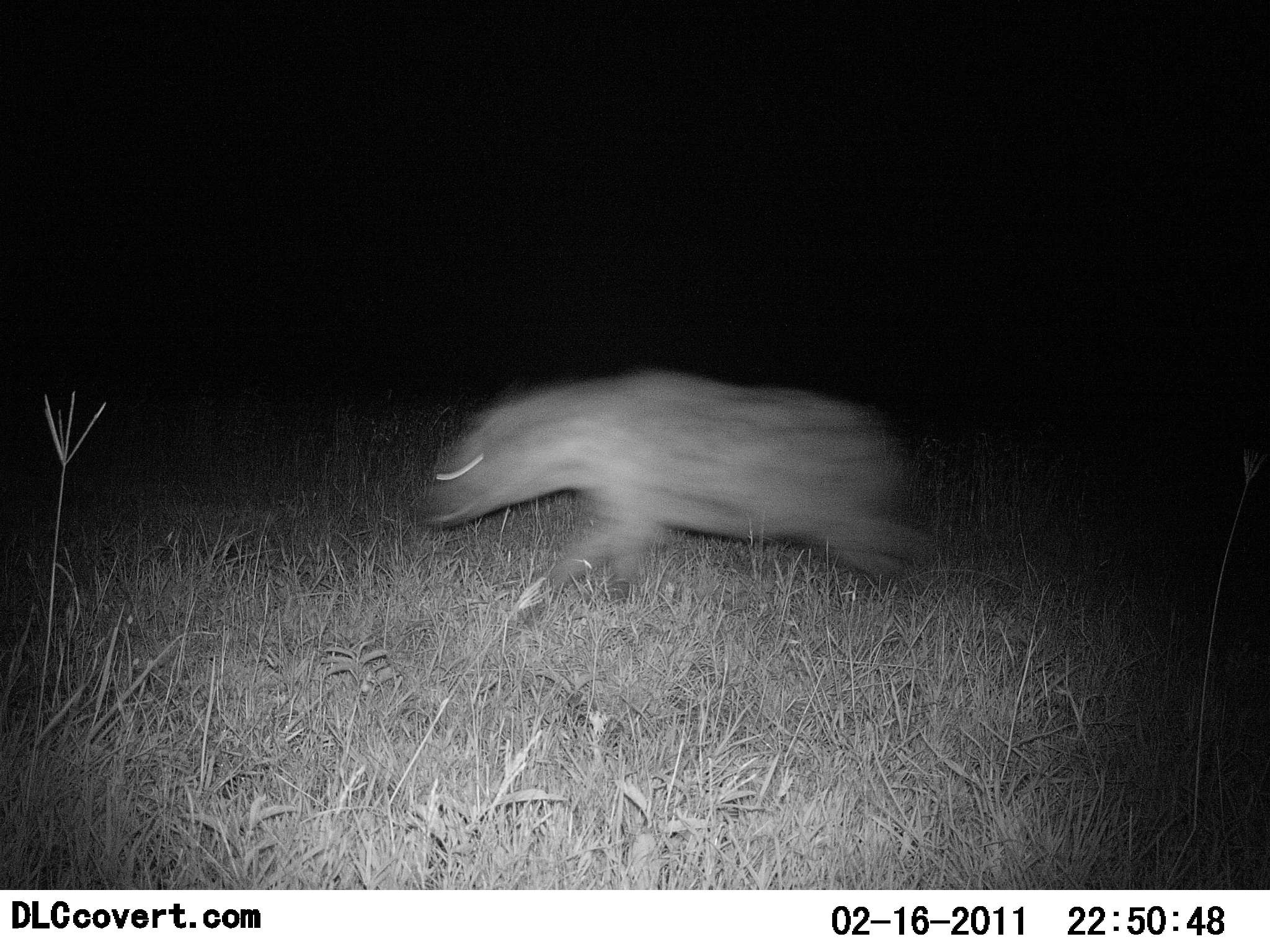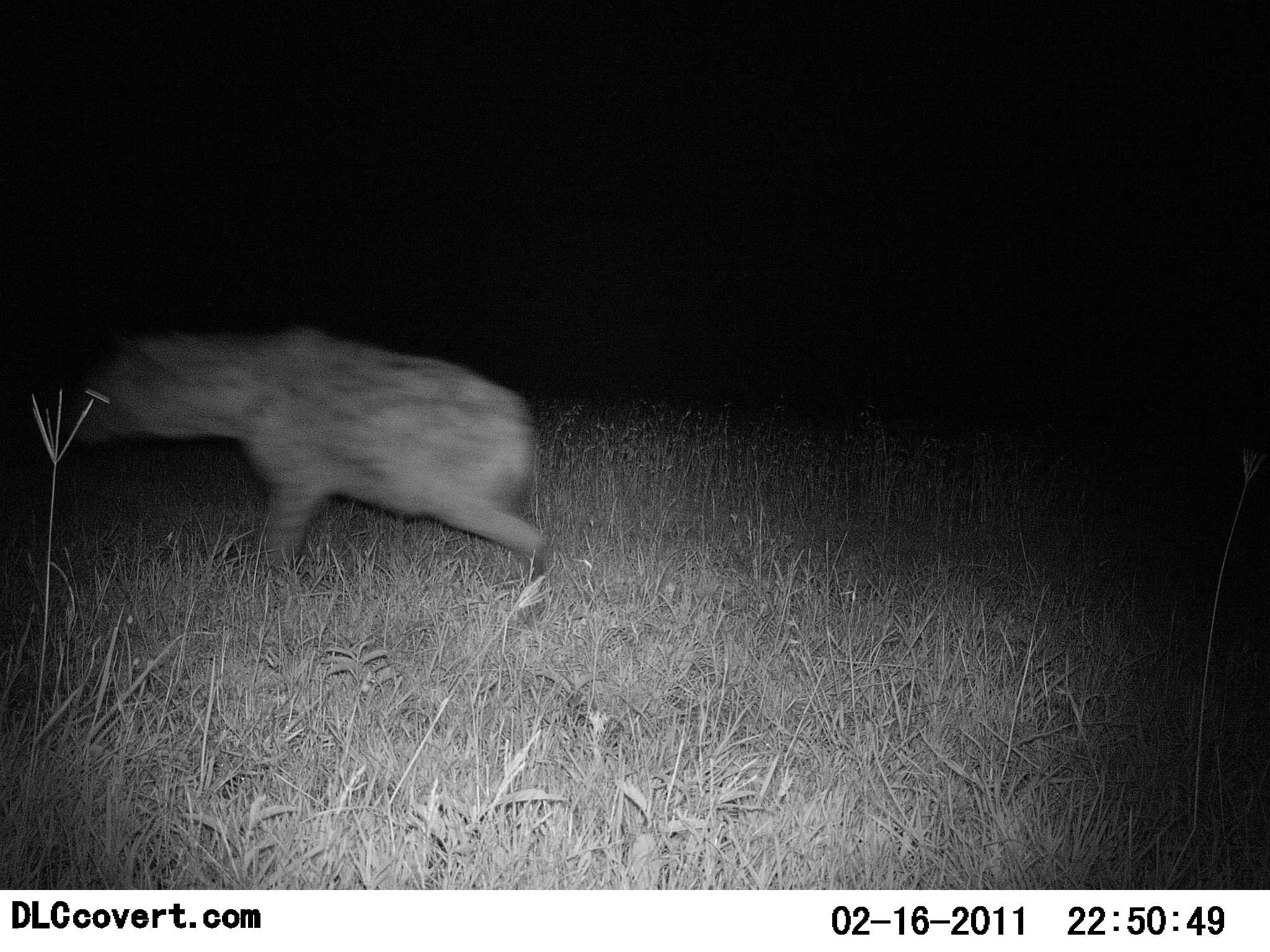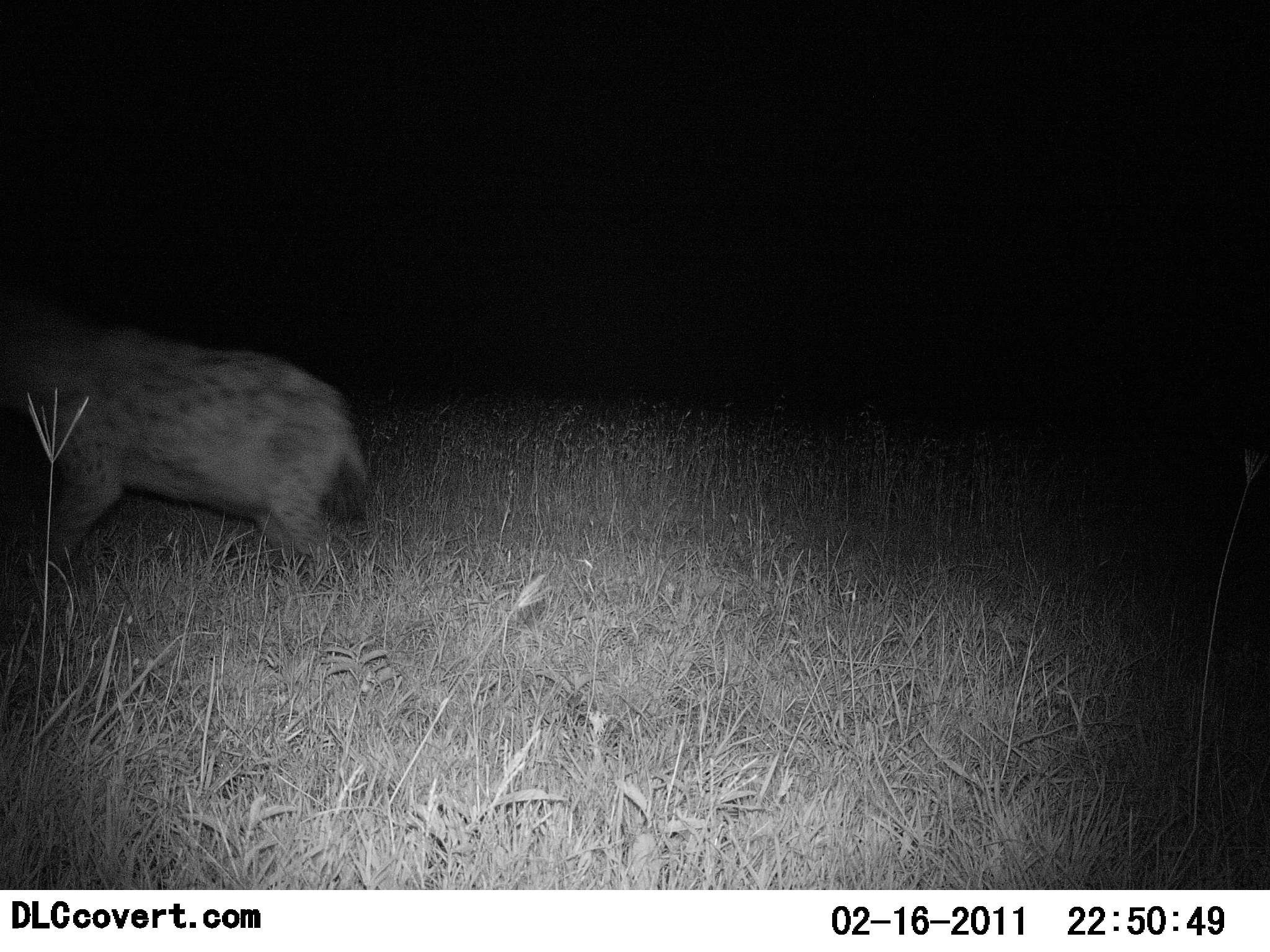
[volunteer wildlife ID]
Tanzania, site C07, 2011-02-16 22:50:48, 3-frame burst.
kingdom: Animalia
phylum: Chordata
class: Mammalia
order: Carnivora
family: Hyaenidae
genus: Crocuta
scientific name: Crocuta crocuta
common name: spotted hyena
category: hyenaspotted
Hyenaspotted (spotted hyena) (Crocuta crocuta), count 1. Behavior (volunteer vote fractions): standing 0%, resting 0%, moving 91%, interacting 0%. Young present (vote fraction): 0%. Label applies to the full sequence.